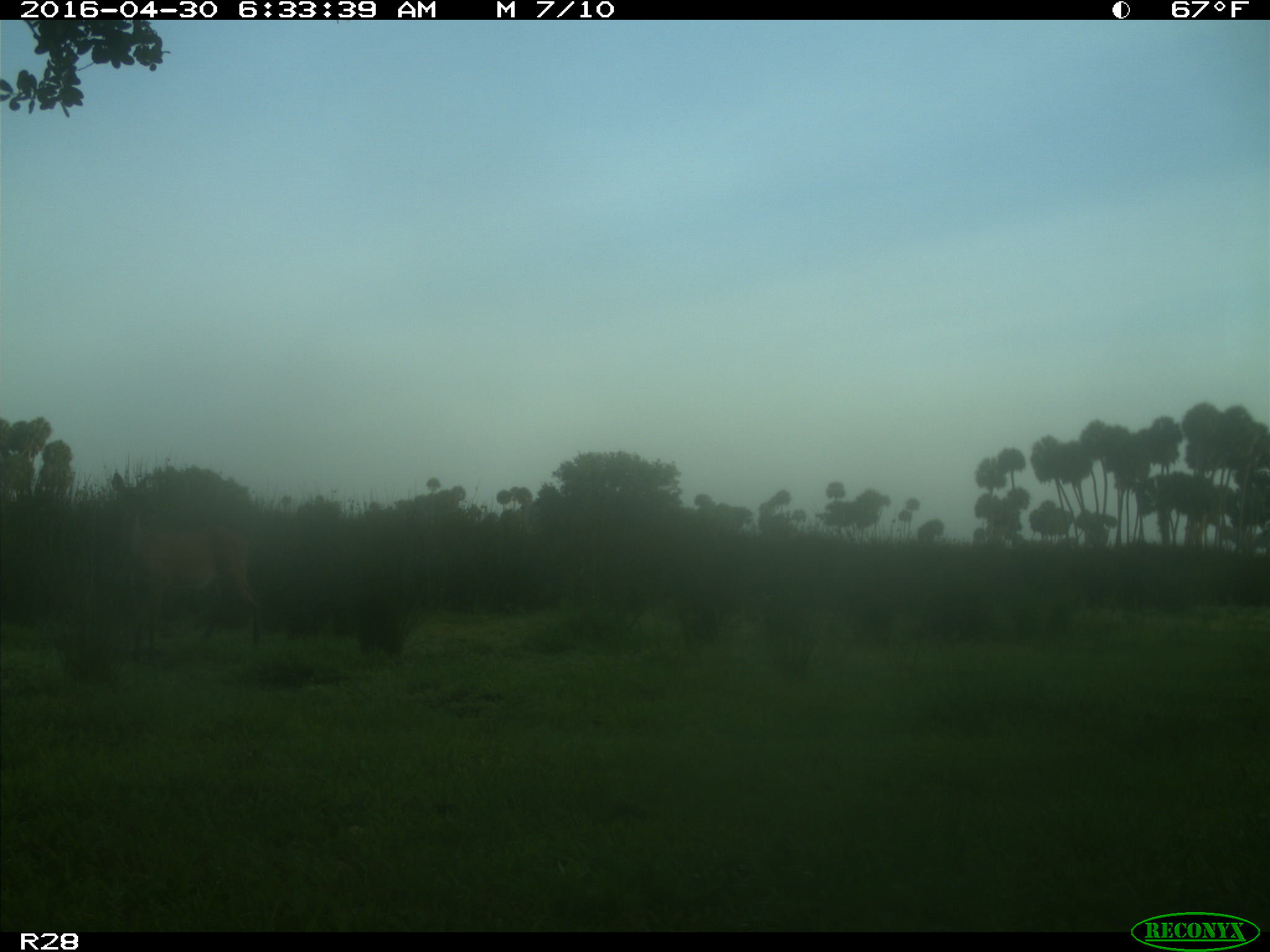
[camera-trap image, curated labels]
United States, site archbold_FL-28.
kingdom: Animalia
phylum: Chordata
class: Mammalia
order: Artiodactyla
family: Cervidae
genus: Odocoileus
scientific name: Odocoileus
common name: deer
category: unidentified deer